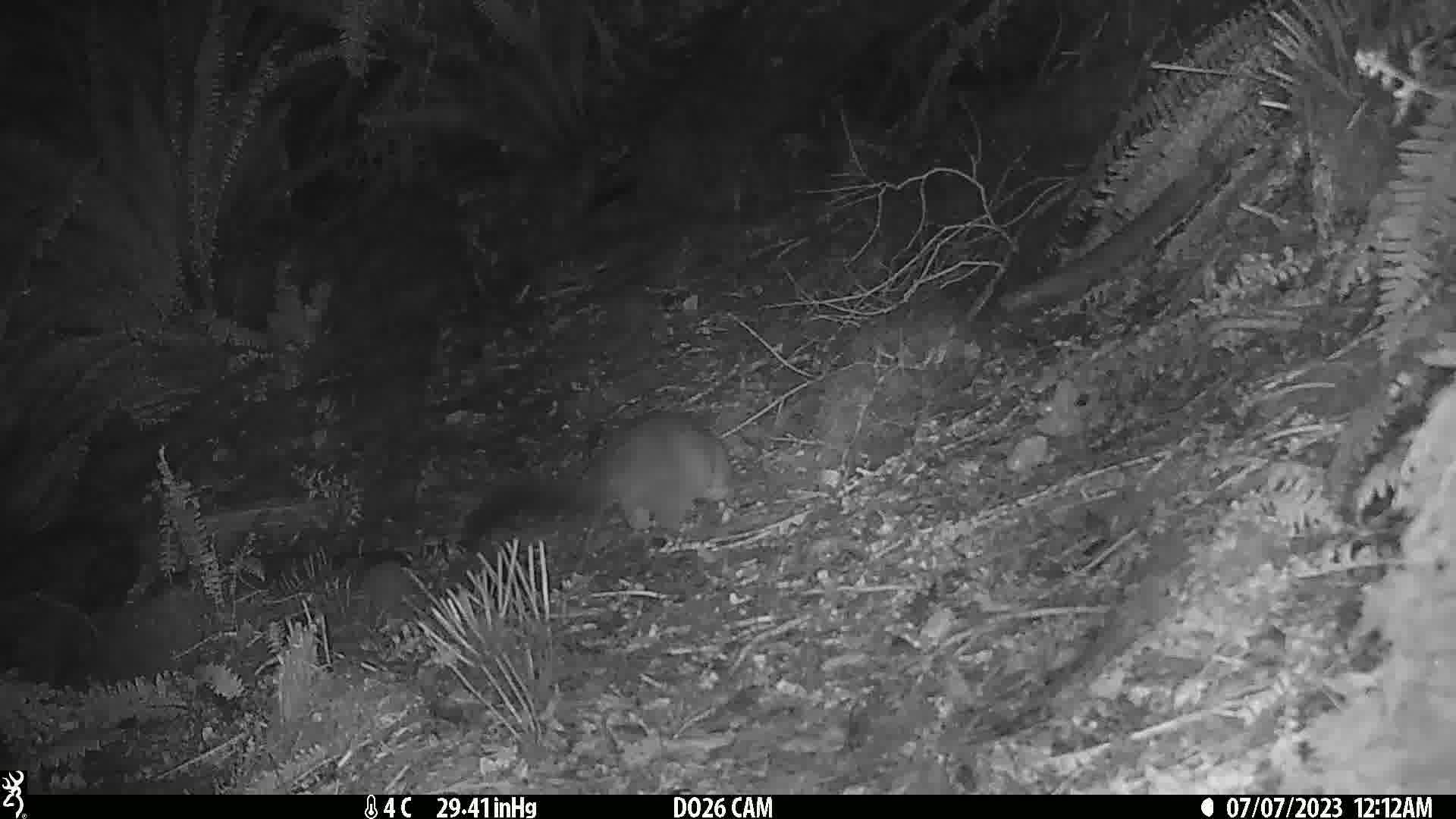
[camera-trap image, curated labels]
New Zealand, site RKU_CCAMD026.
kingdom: Animalia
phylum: Chordata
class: Mammalia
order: Diprotodontia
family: Phalangeridae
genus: Trichosurus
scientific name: Trichosurus vulpecula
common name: common brushtail possum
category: possum